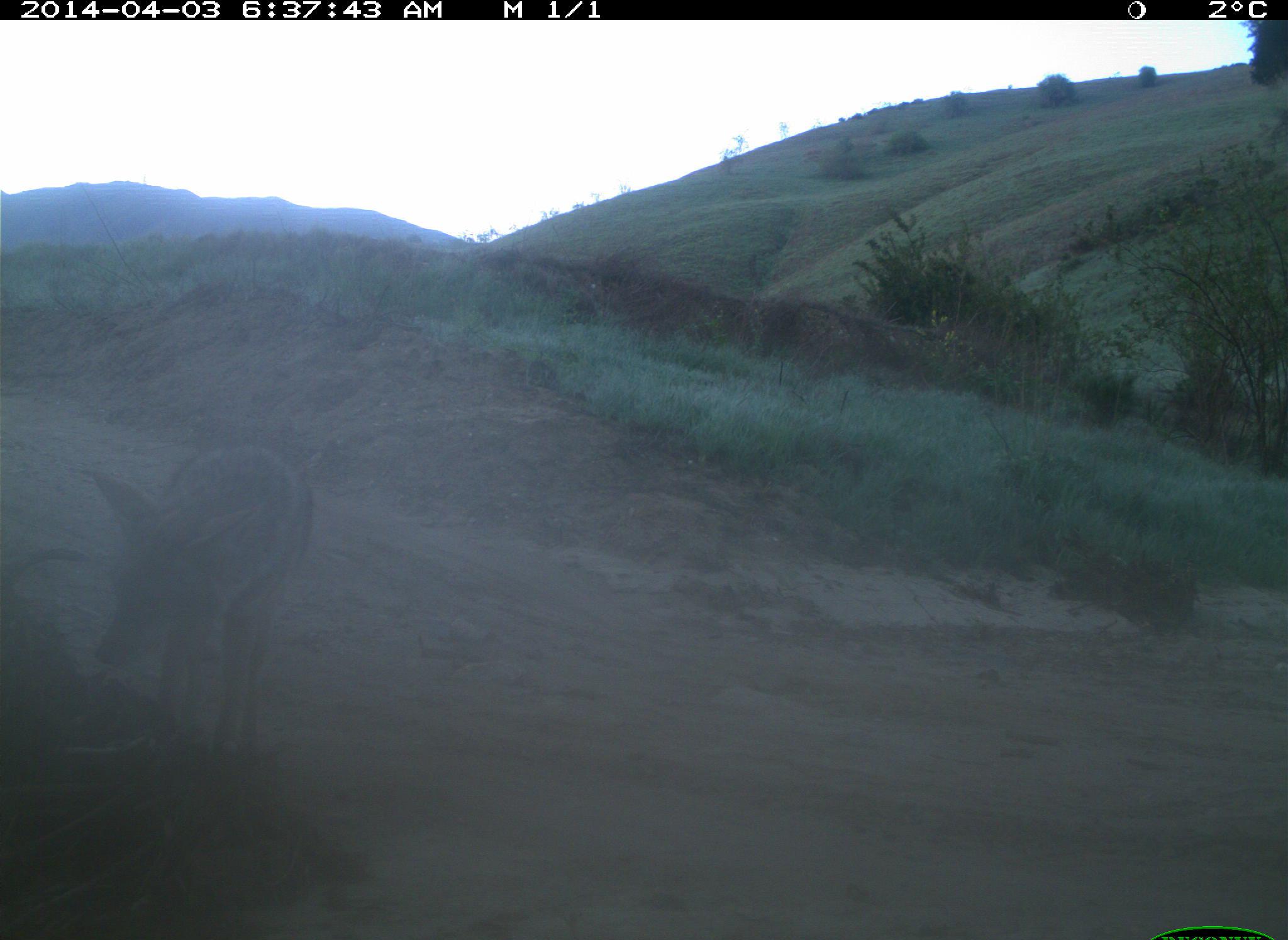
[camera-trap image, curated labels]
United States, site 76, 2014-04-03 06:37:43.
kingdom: Animalia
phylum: Chordata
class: Mammalia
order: Carnivora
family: Canidae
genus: Canis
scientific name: Canis latrans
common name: coyote